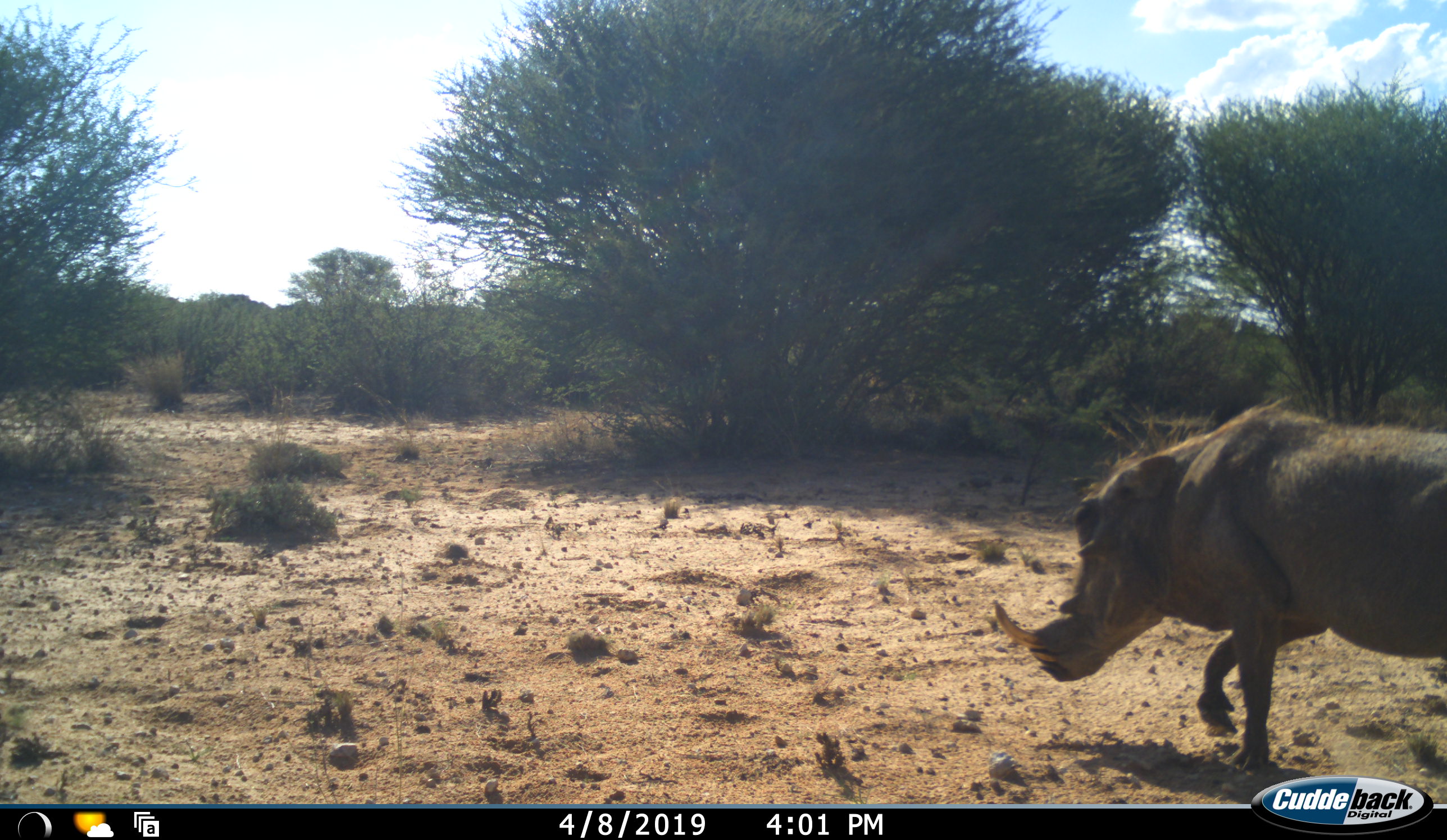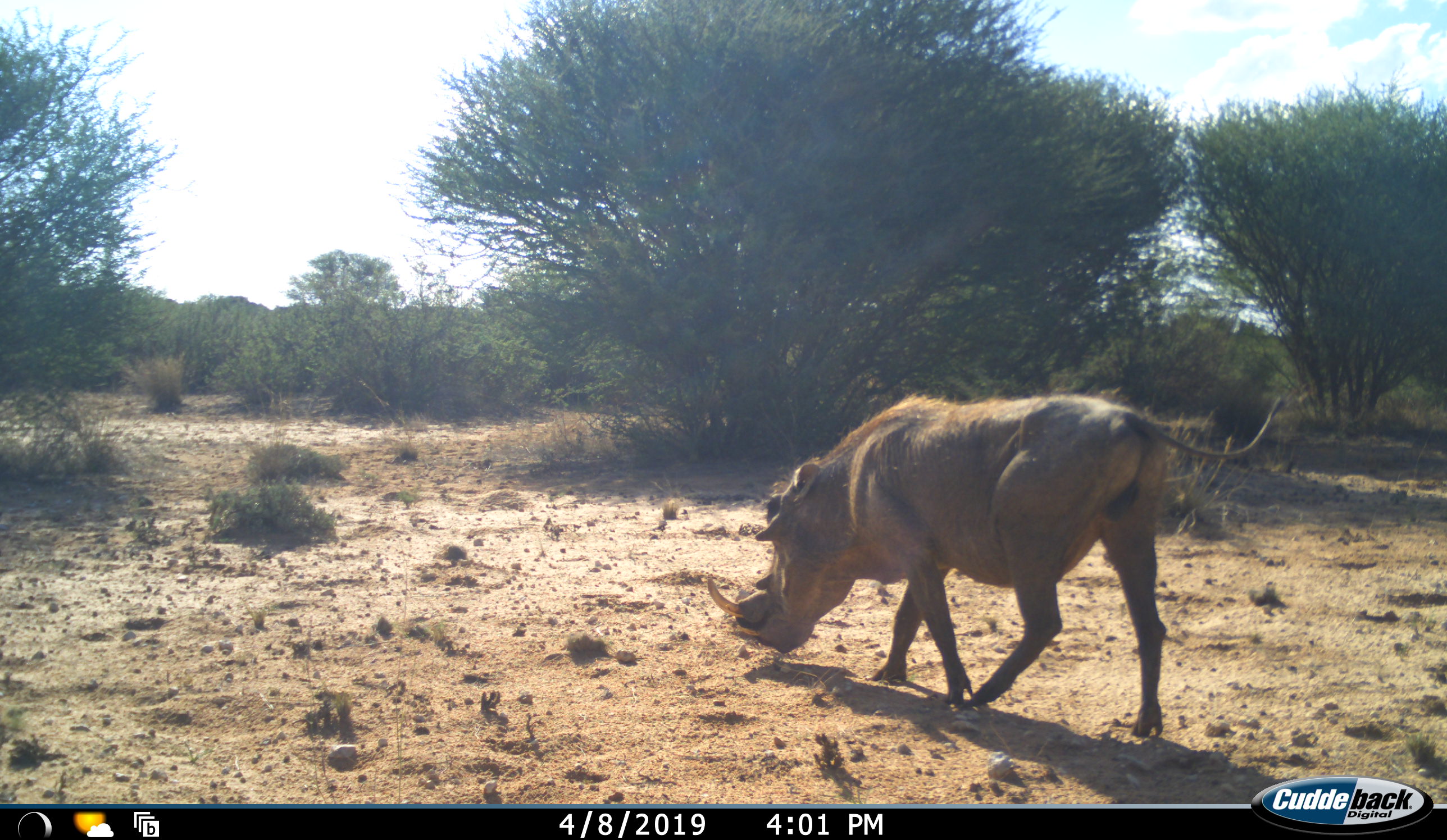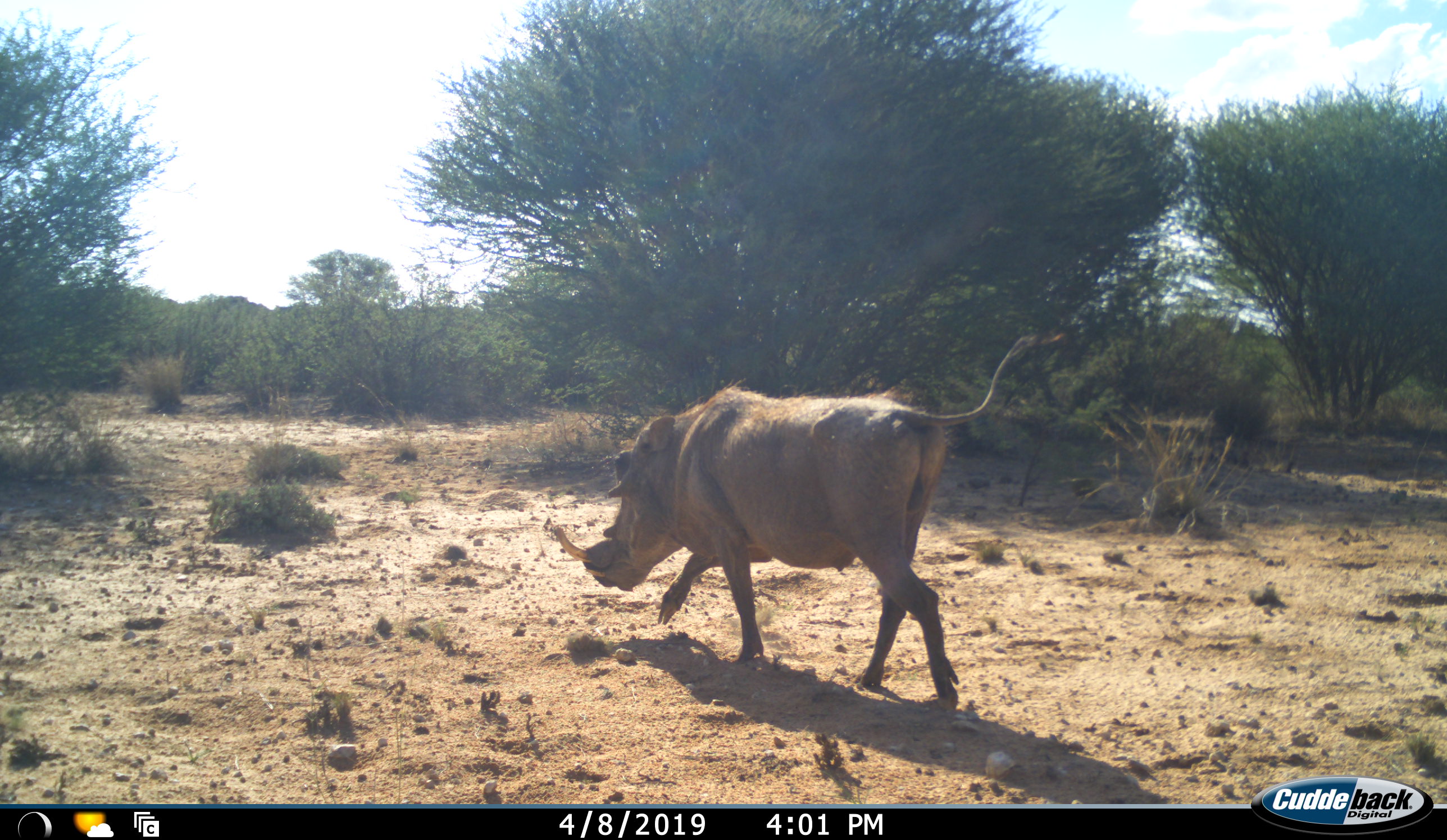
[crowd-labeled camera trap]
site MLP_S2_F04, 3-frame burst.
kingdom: Animalia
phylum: Chordata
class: Mammalia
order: Artiodactyla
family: Suidae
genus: Phacochoerus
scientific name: Phacochoerus africanus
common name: warthog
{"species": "warthog (Phacochoerus africanus)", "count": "1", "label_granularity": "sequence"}